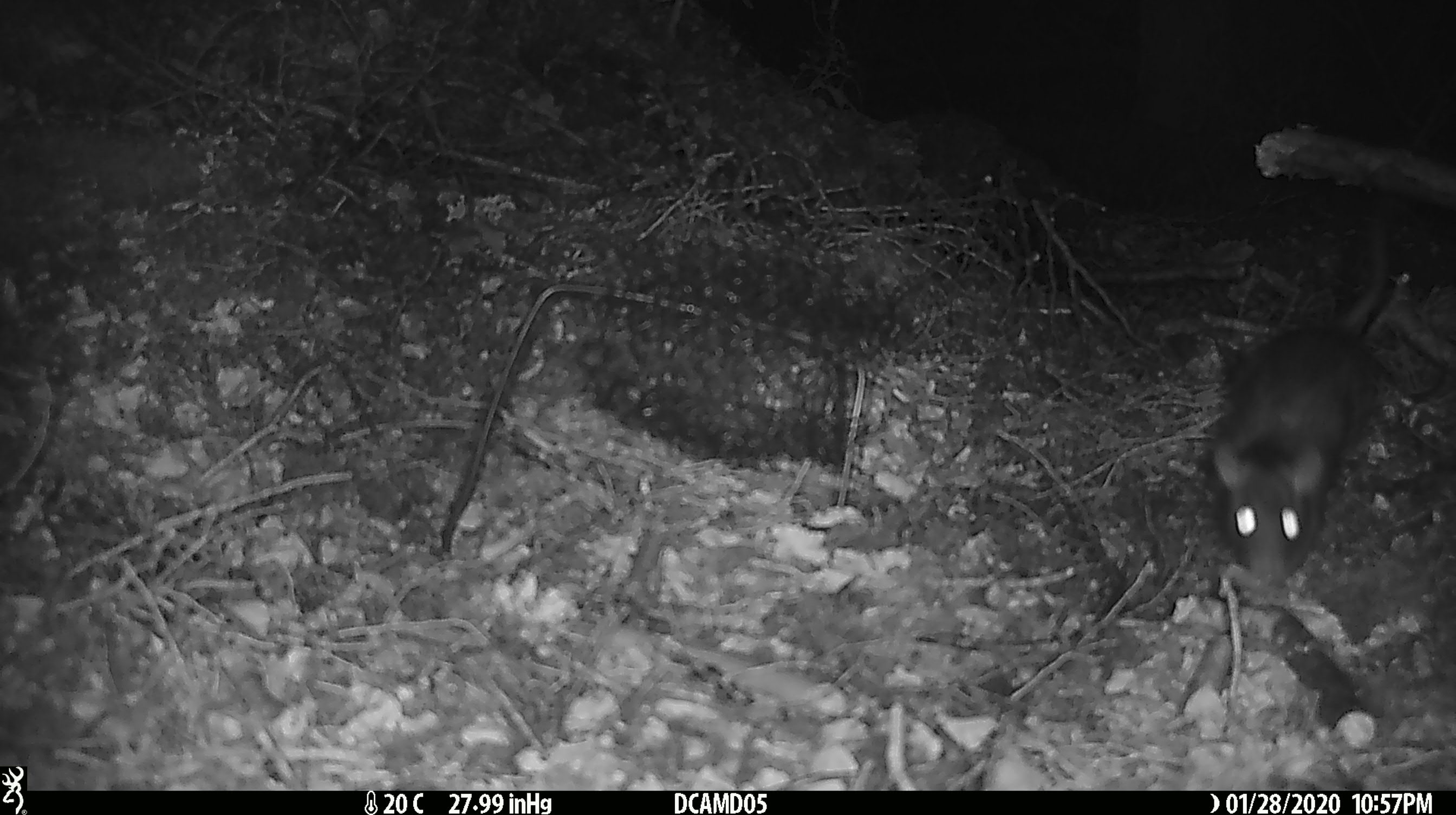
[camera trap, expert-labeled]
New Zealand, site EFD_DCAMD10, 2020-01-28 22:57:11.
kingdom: Animalia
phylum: Chordata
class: Mammalia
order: Rodentia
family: Muridae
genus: Rattus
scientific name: Rattus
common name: rat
Rat (Rattus).